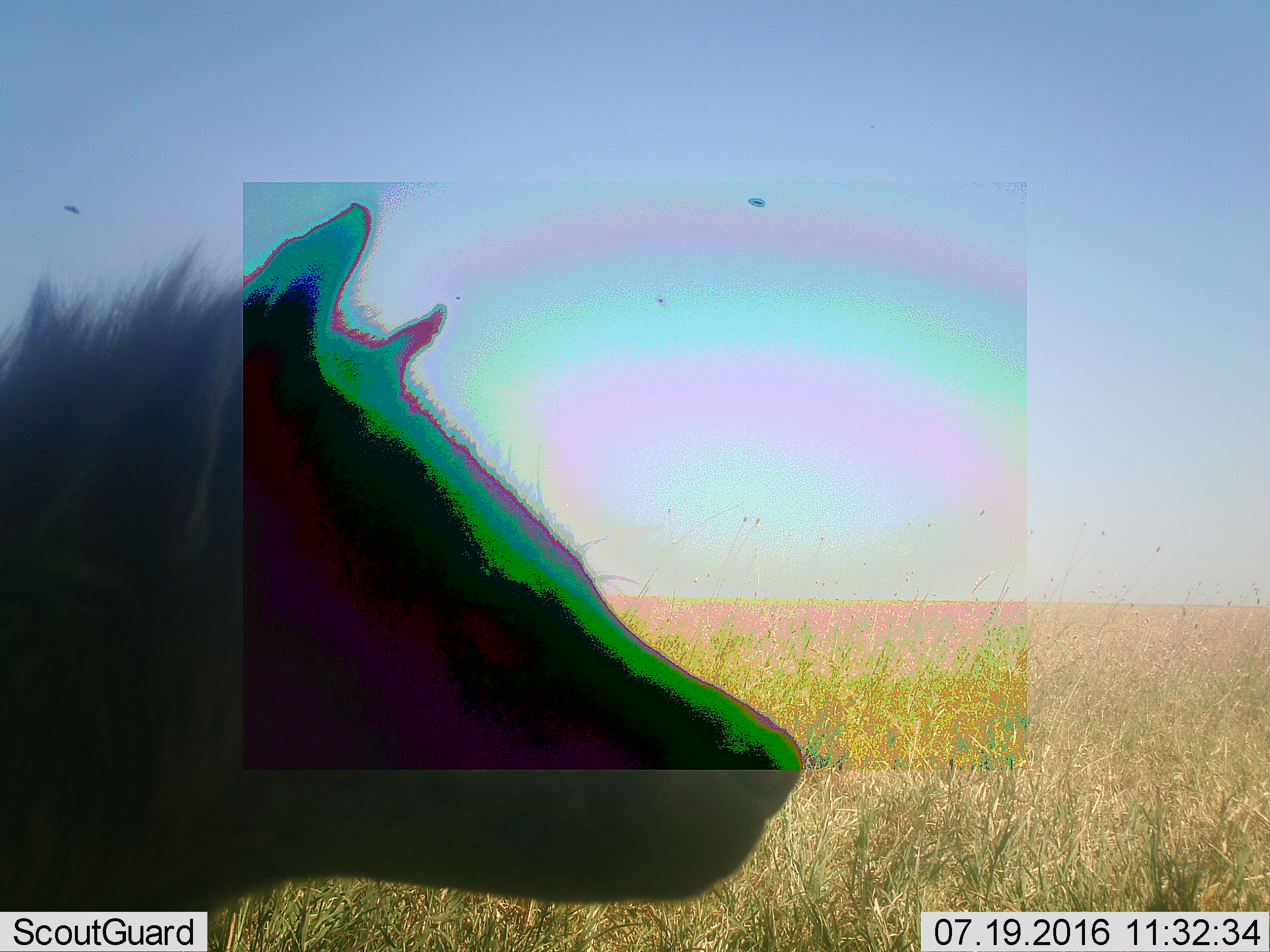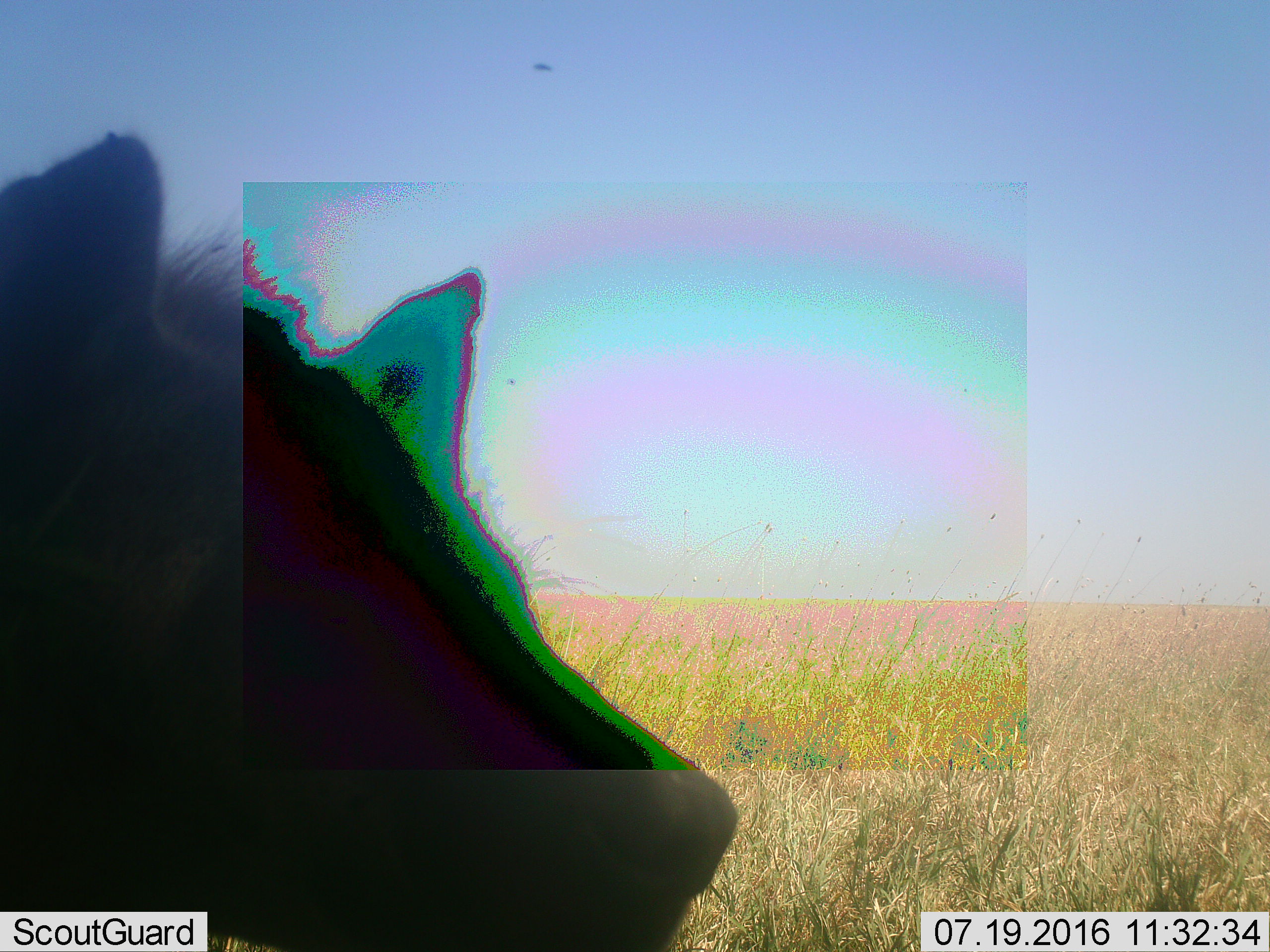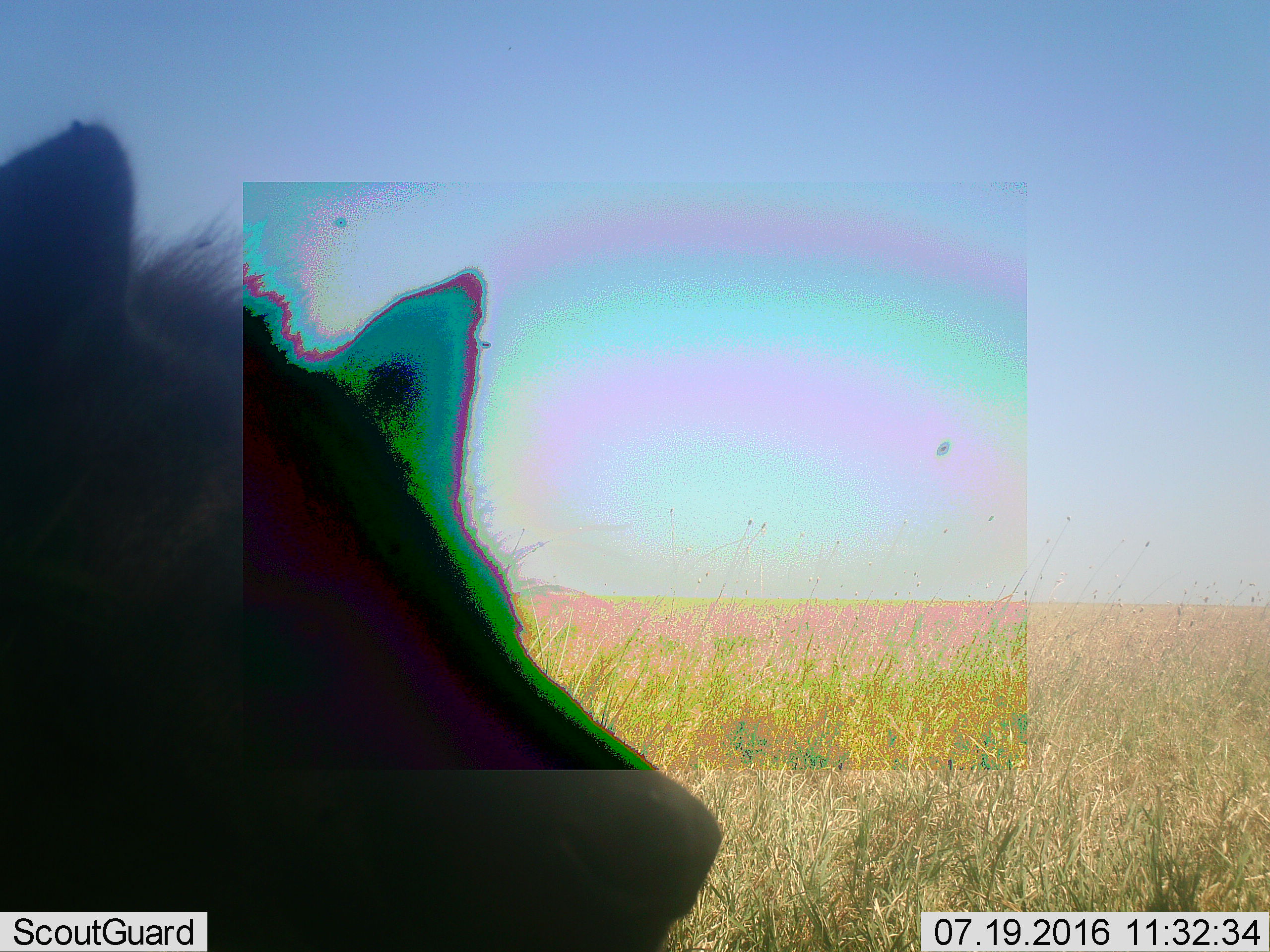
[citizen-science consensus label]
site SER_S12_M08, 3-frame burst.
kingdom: Animalia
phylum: Chordata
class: Mammalia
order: Carnivora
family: Hyaenidae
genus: Crocuta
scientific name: Crocuta crocuta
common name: spotted hyena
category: hyenaspotted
Hyenaspotted (spotted hyena) (Crocuta crocuta), count 1. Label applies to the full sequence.